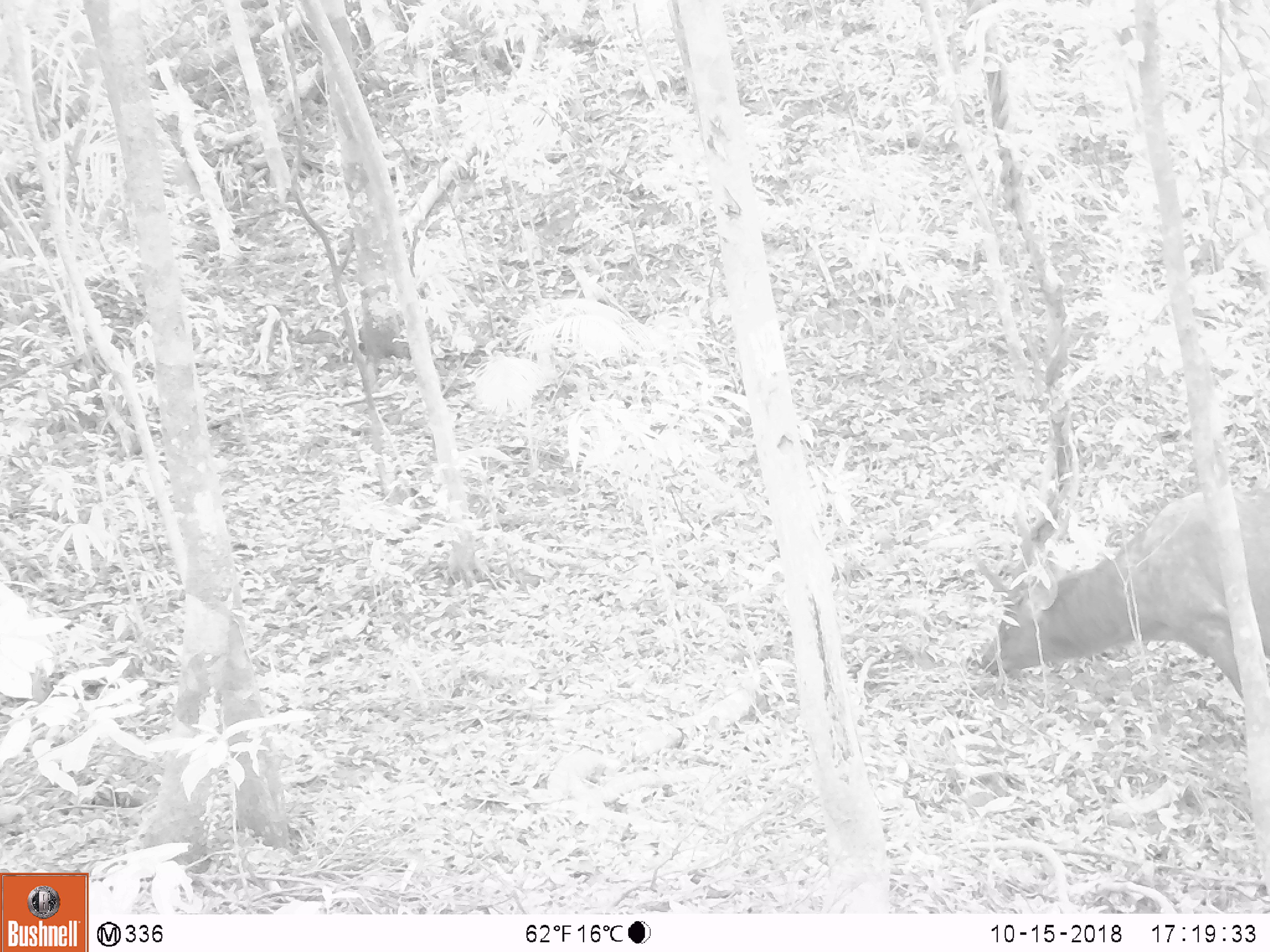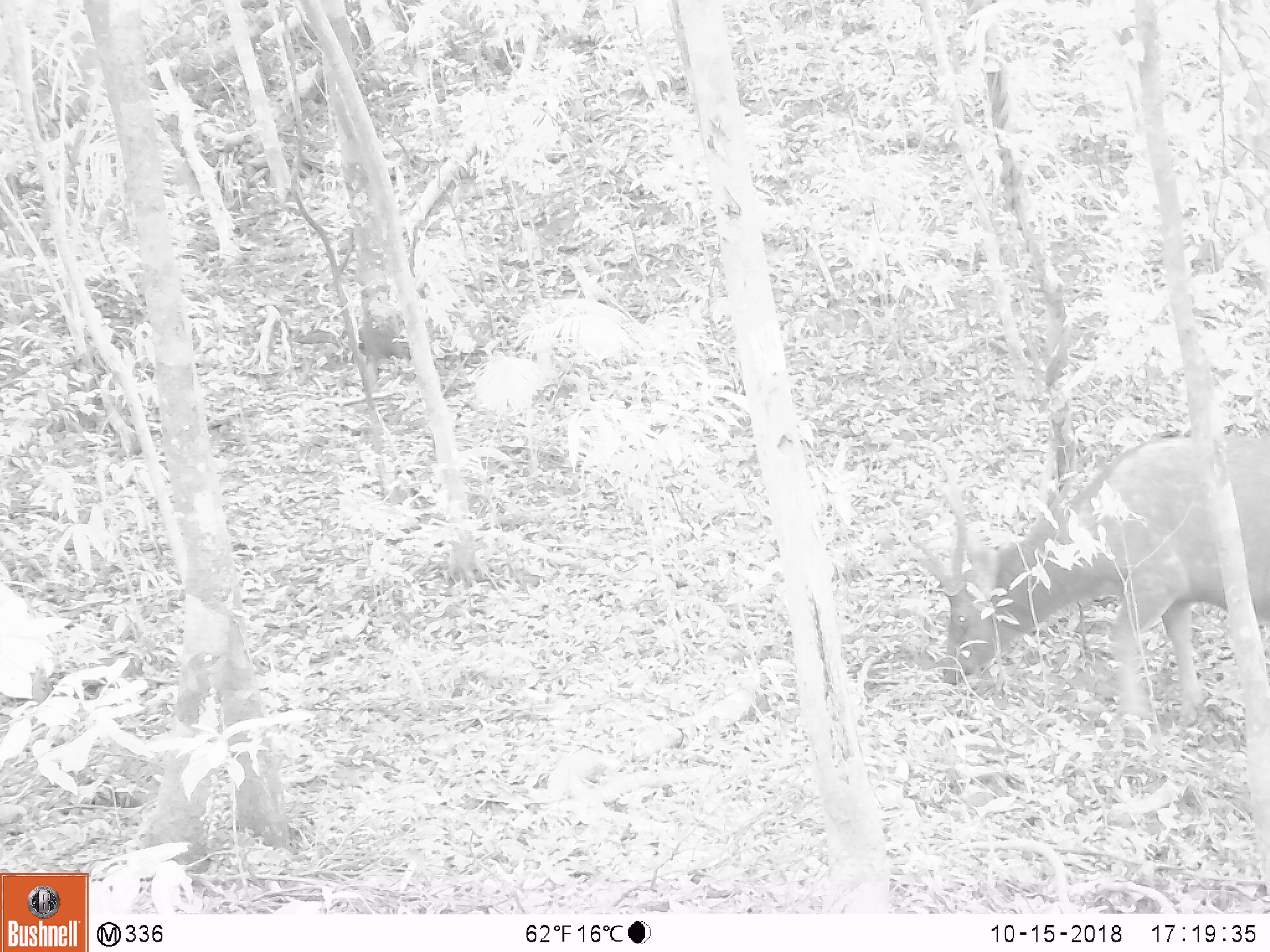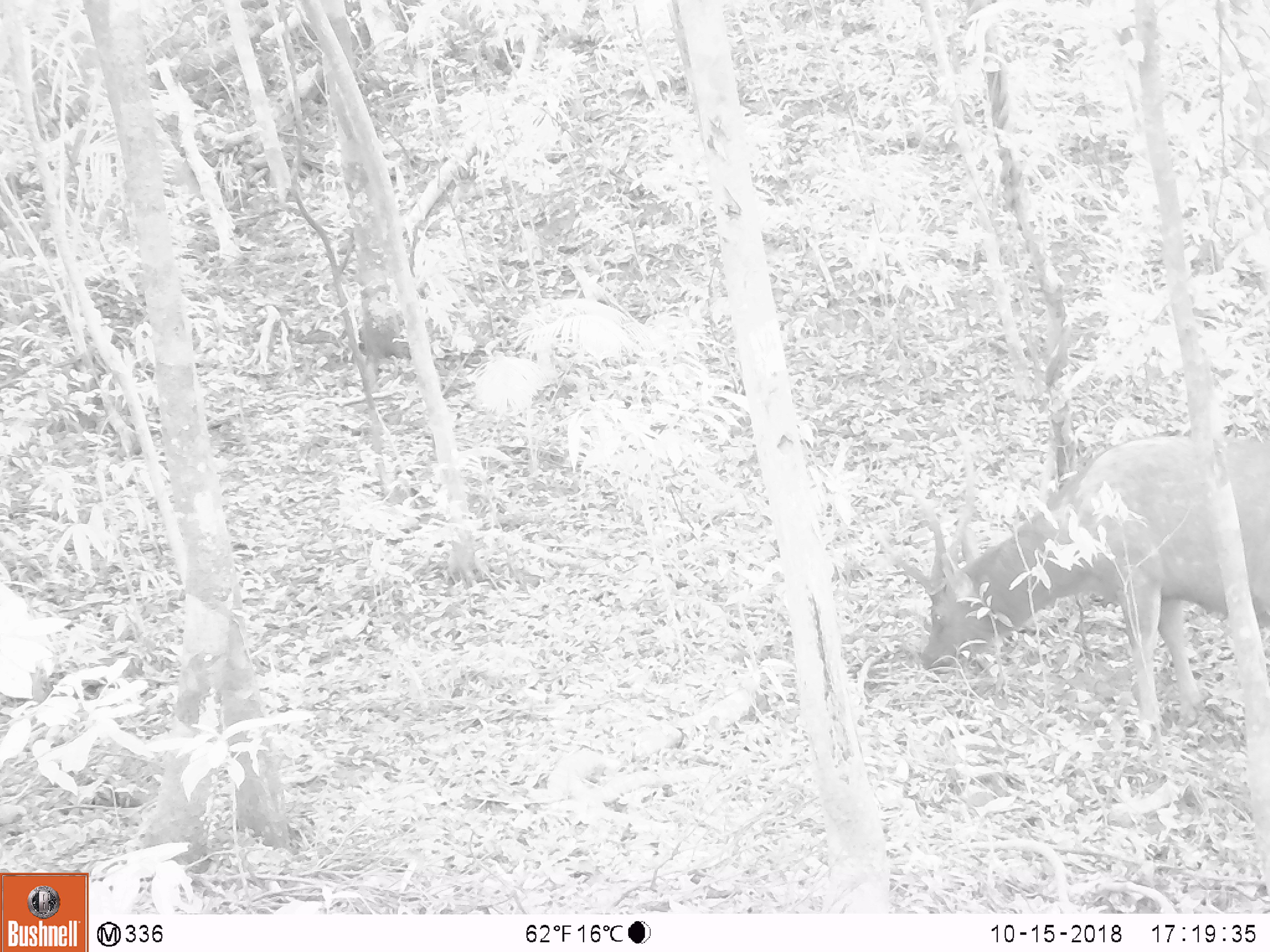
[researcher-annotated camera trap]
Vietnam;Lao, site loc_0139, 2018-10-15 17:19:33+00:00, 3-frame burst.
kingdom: Animalia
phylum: Chordata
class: Mammalia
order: Artiodactyla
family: Cervidae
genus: Rusa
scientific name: Rusa unicolor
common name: sambar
Sambar (Rusa unicolor). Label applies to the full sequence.